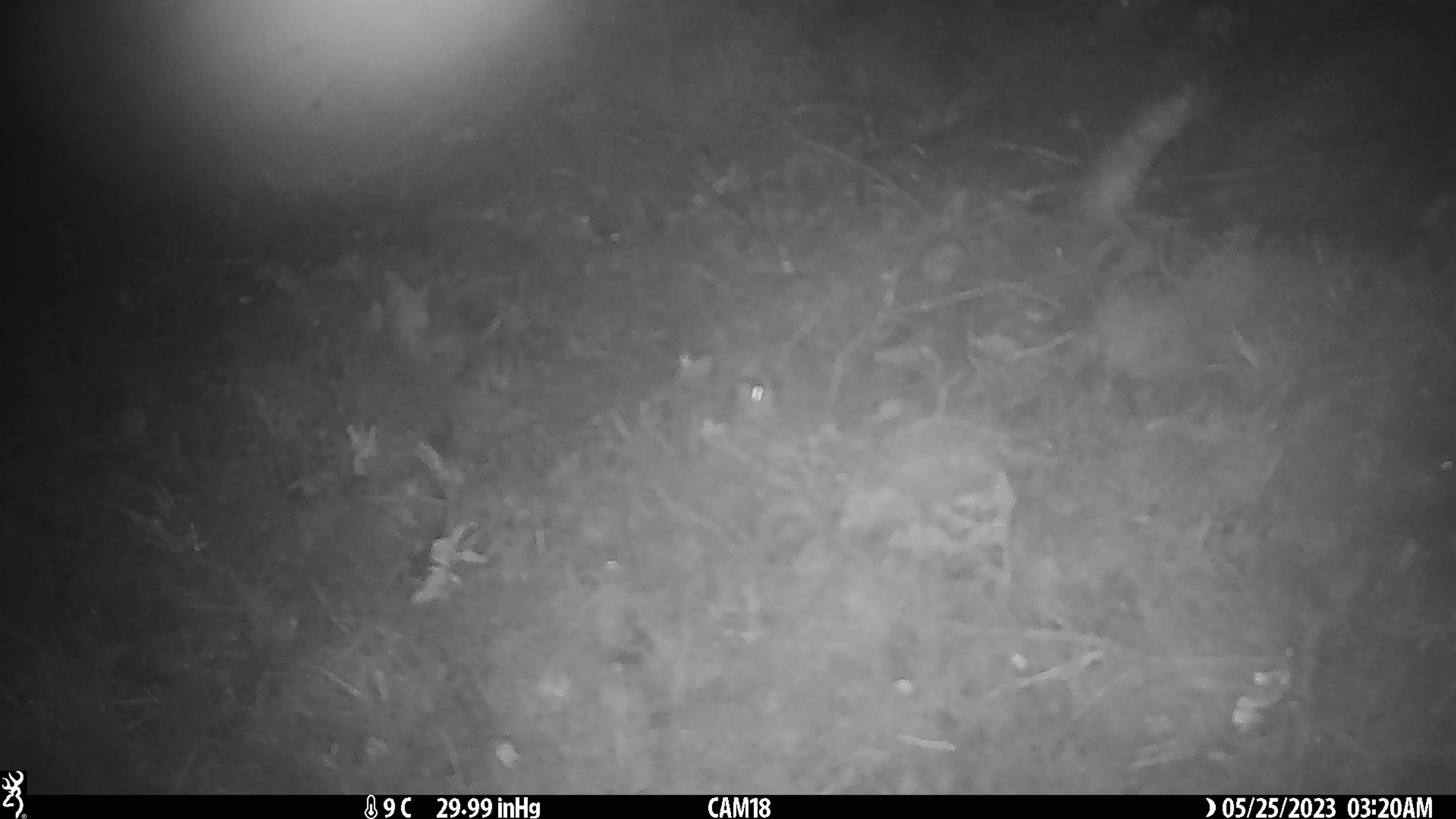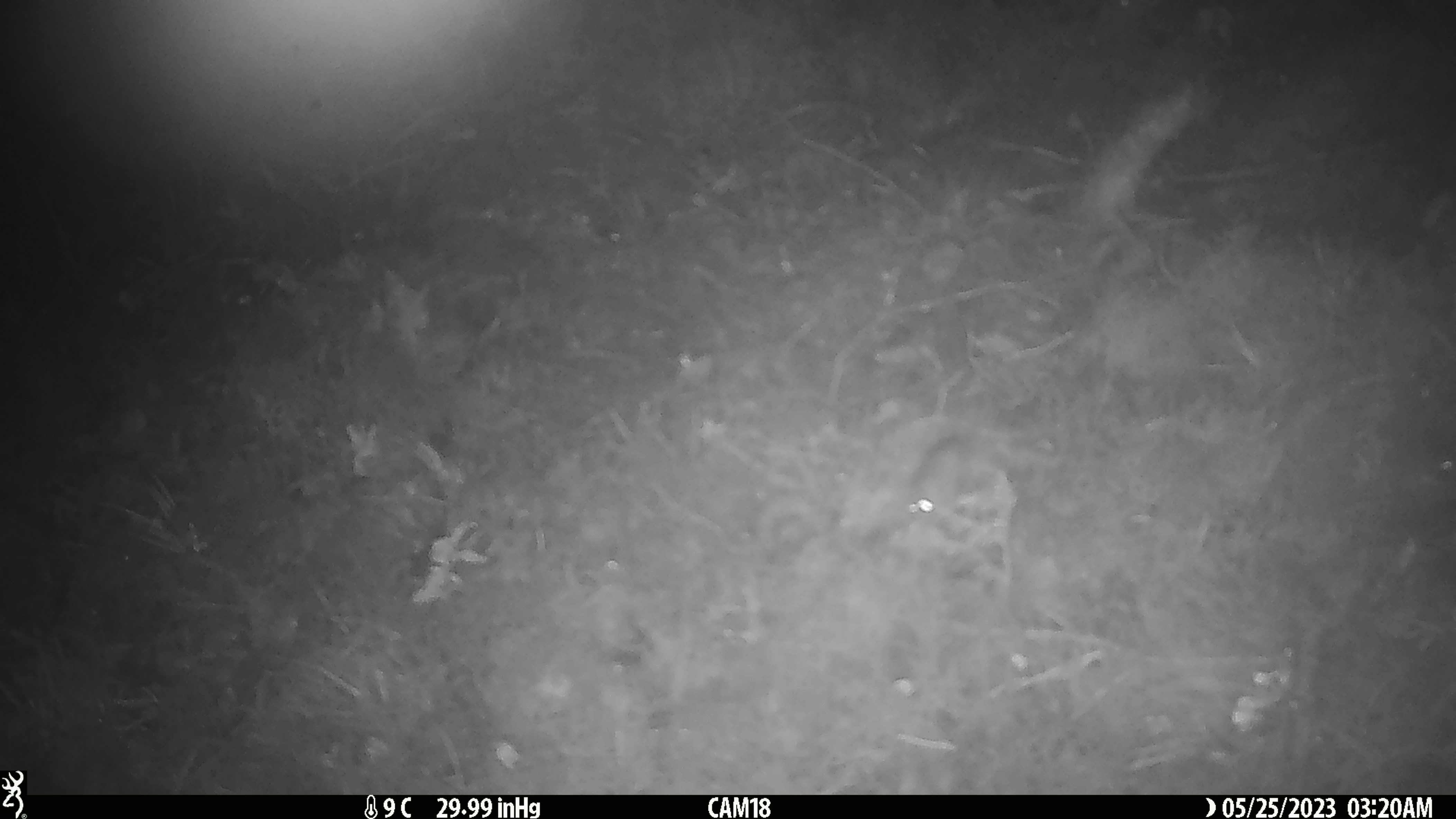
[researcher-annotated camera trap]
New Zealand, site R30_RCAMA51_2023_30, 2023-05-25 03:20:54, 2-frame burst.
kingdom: Animalia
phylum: Chordata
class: Mammalia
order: Rodentia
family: Muridae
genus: Mus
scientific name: Mus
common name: mouse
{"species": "mouse (Mus)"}